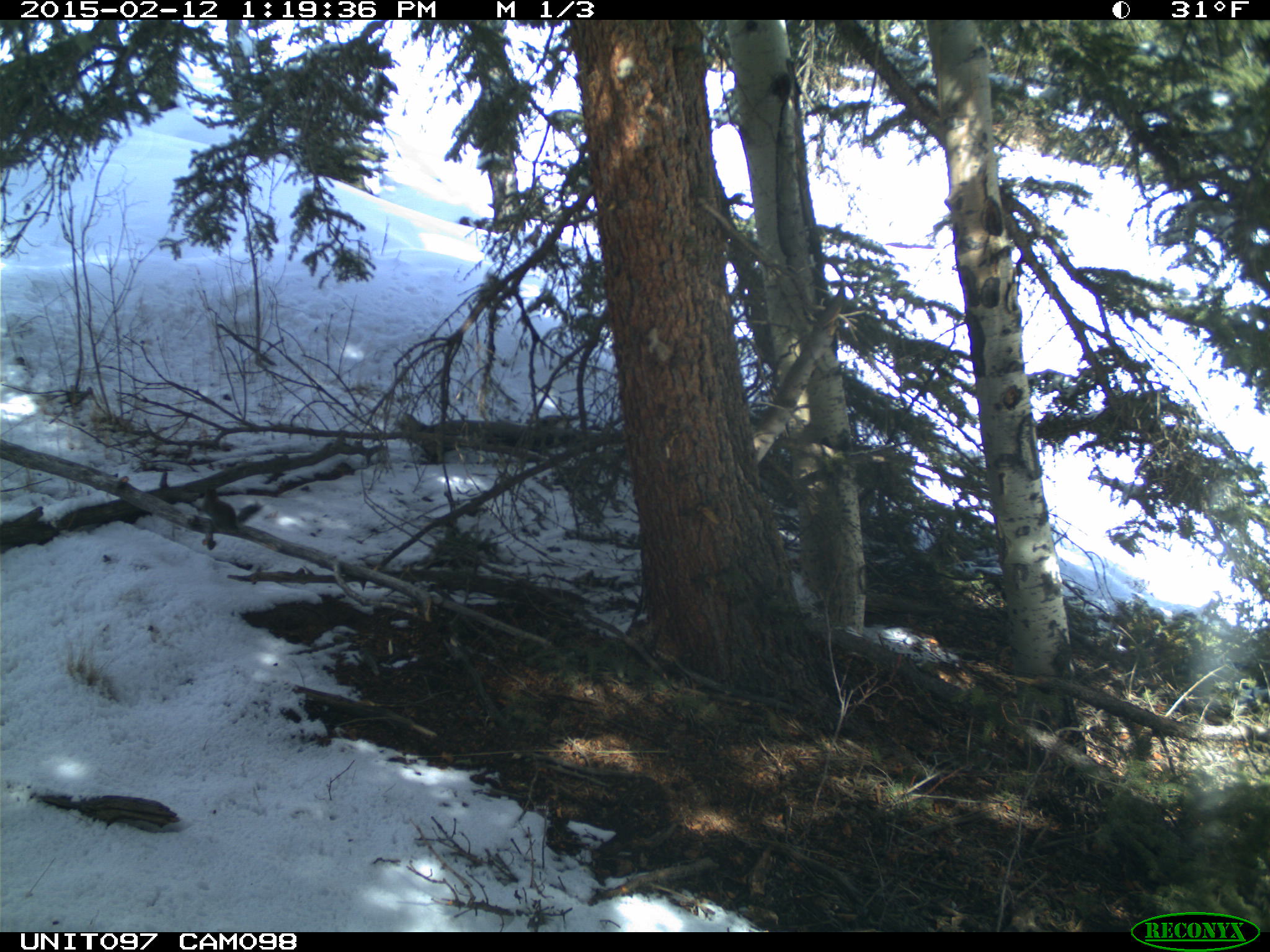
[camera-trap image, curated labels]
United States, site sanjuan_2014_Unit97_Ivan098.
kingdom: Animalia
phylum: Chordata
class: Mammalia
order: Rodentia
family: Sciuridae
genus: Tamiasciurus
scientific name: Tamiasciurus hudsonicus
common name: american red squirrel